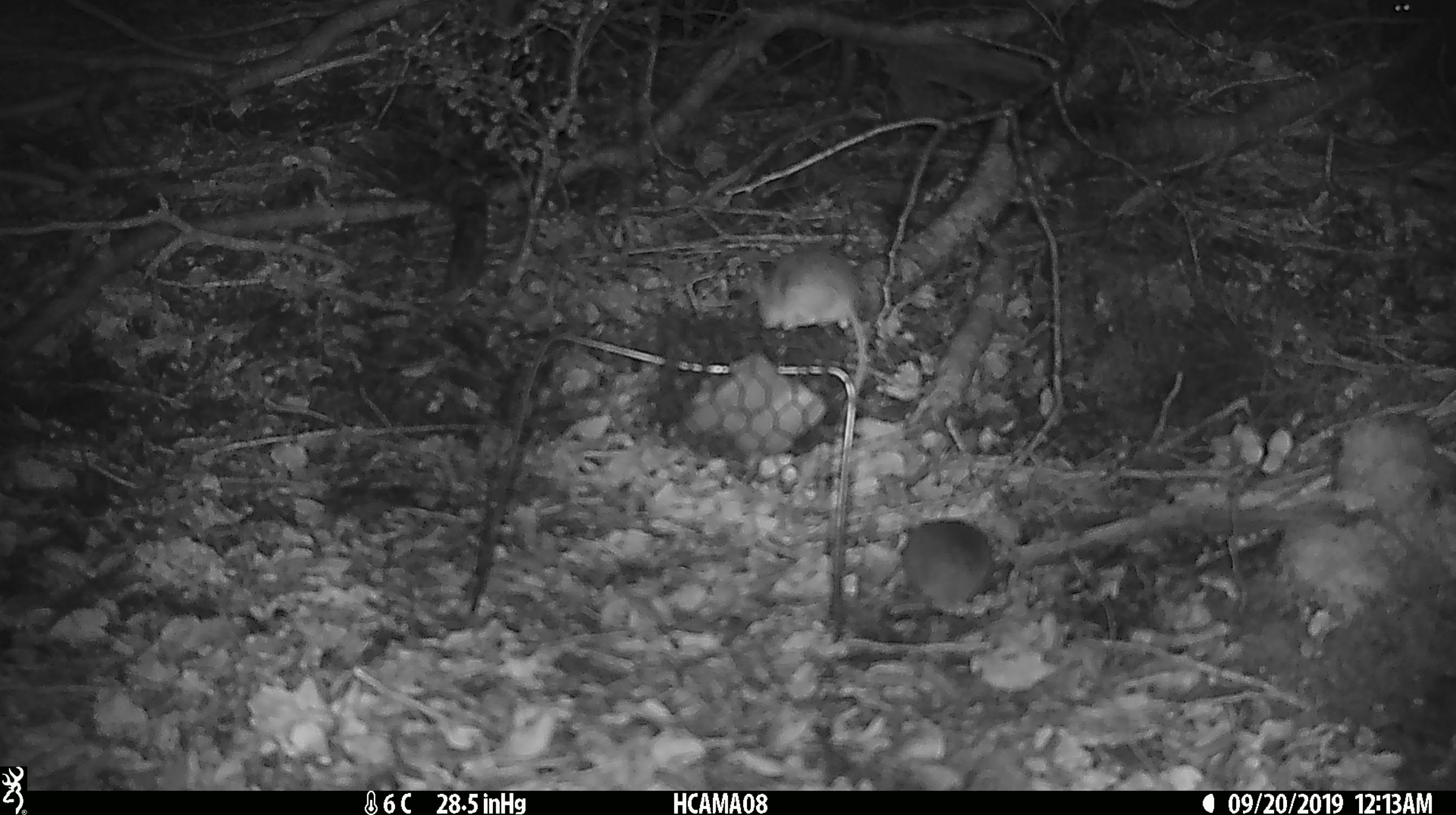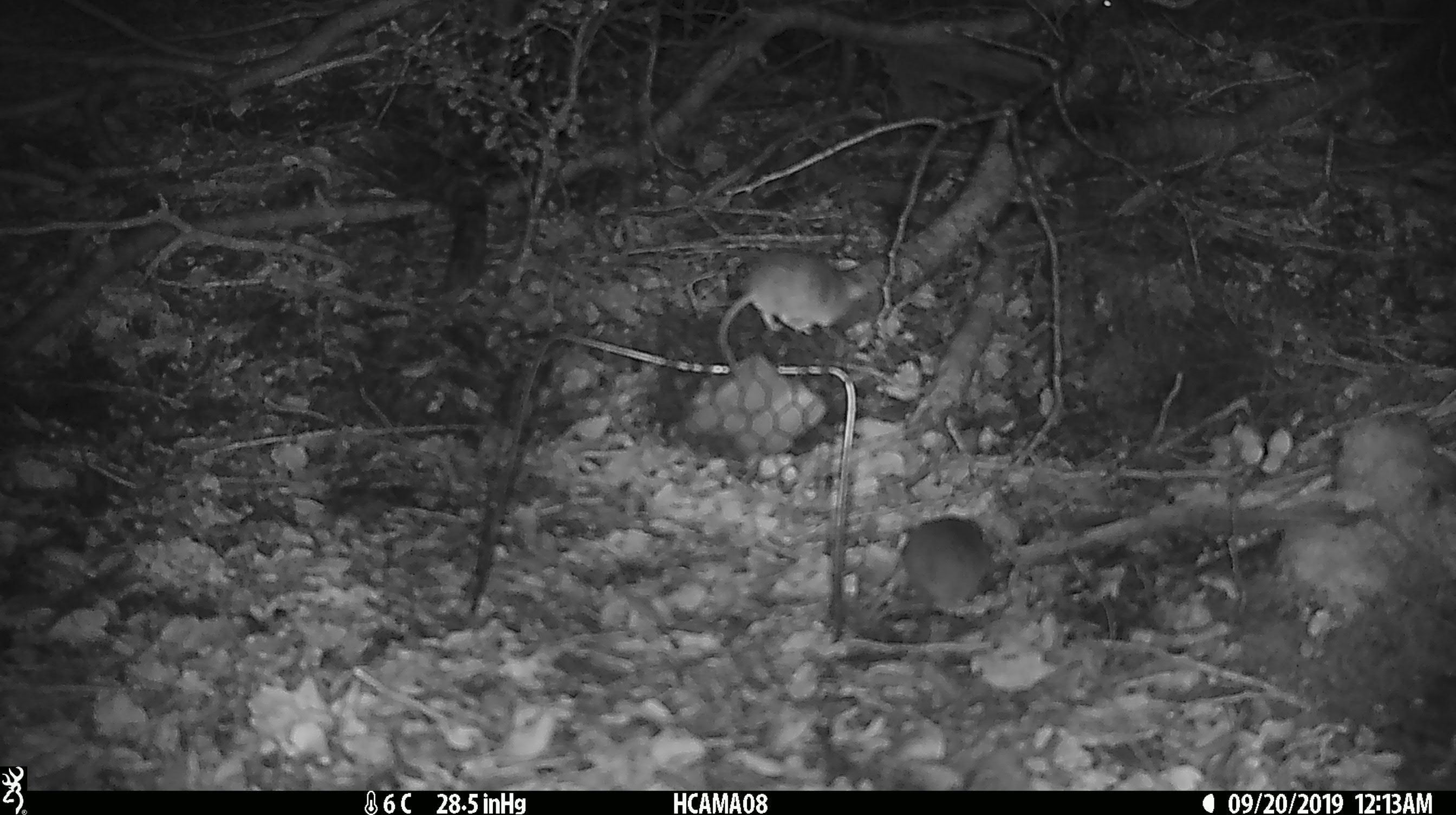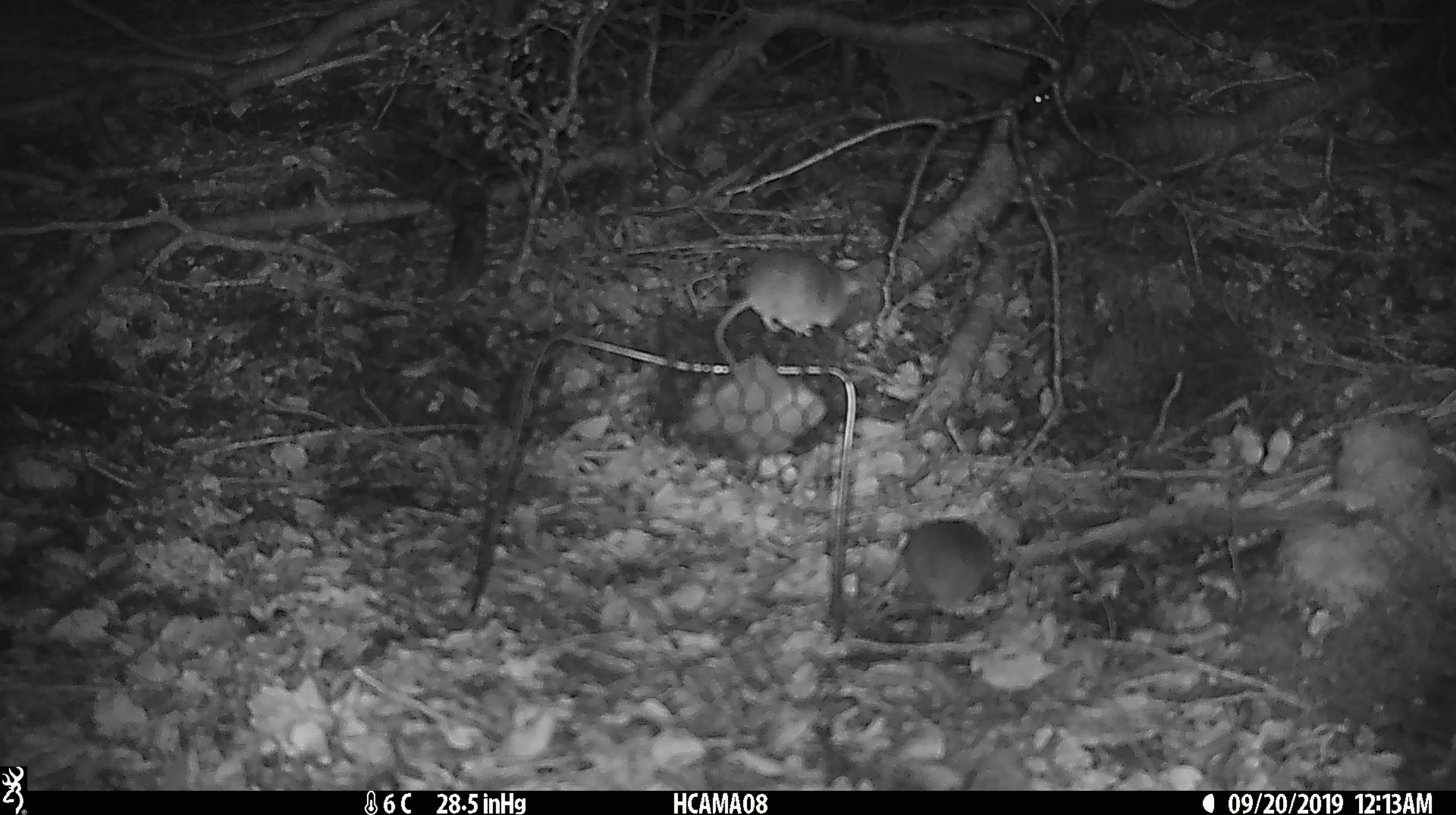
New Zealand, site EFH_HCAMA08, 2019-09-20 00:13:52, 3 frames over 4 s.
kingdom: Animalia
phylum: Chordata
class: Mammalia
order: Rodentia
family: Muridae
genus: Mus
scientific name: Mus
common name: mouse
Mouse (Mus).